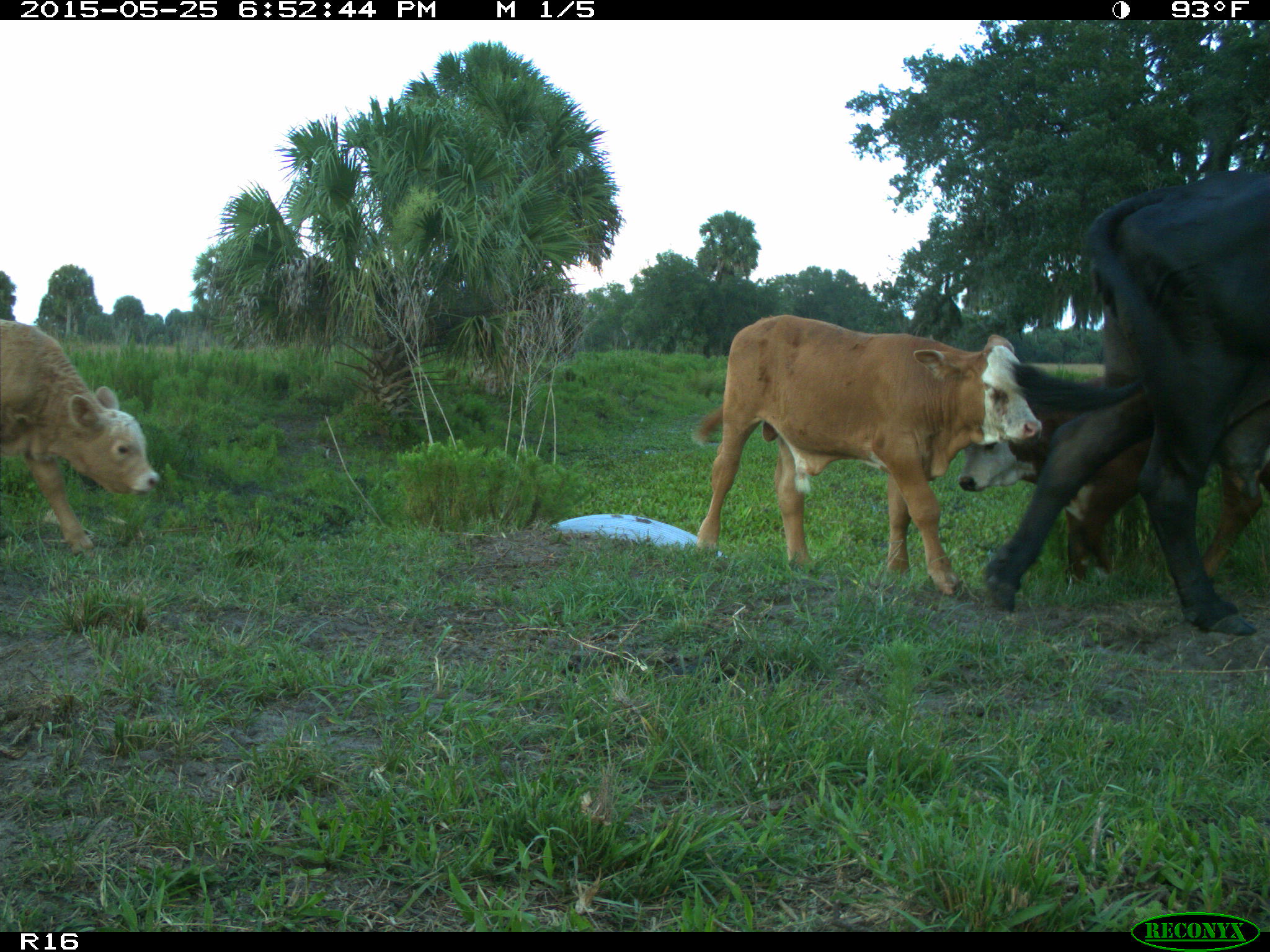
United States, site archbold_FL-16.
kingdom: Animalia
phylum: Chordata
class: Mammalia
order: Artiodactyla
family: Bovidae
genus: Bos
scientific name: Bos taurus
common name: domestic cow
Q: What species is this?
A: Bos taurus (domestic cow).